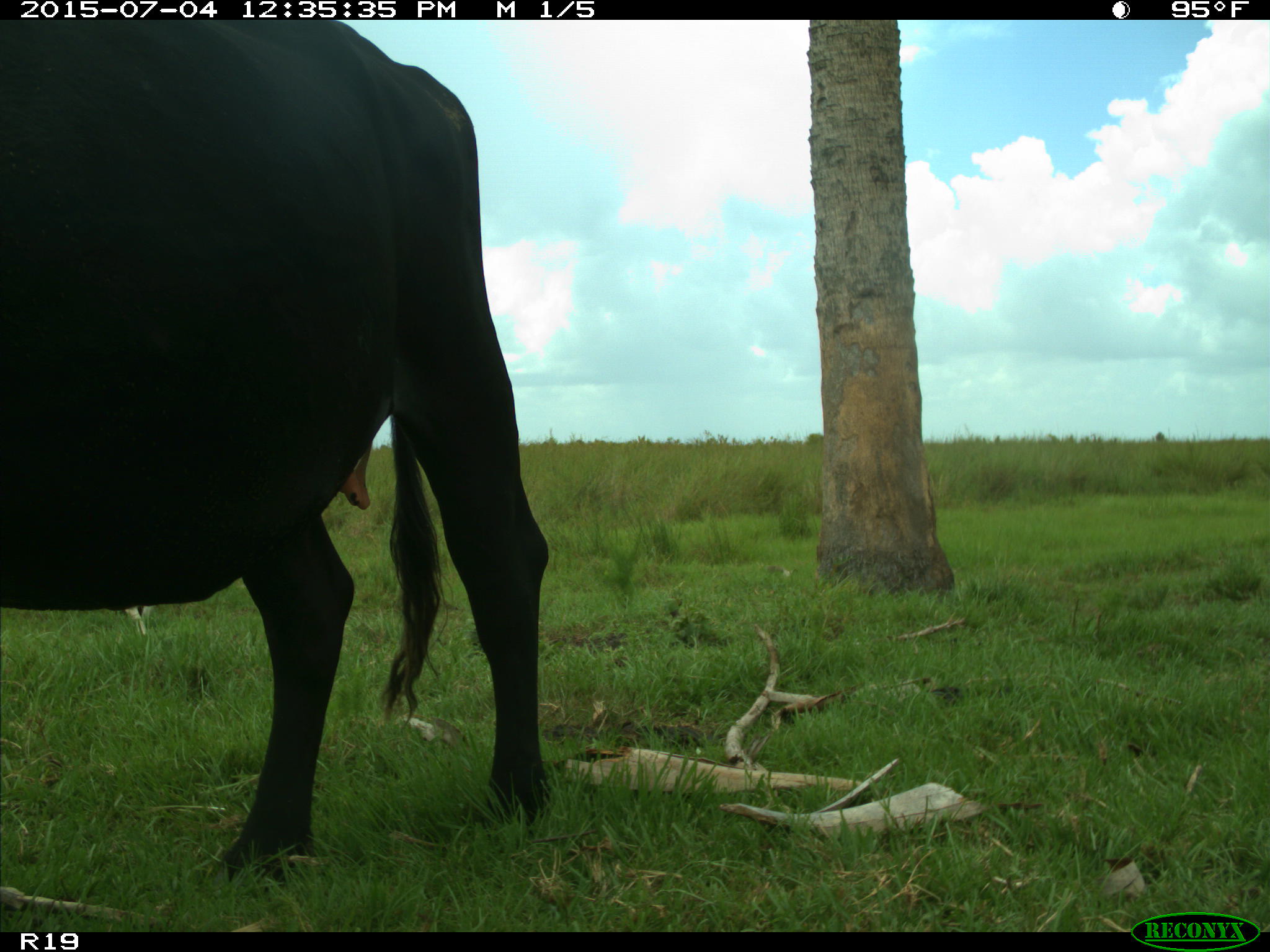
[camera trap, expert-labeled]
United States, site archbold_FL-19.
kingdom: Animalia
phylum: Chordata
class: Mammalia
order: Artiodactyla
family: Bovidae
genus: Bos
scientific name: Bos taurus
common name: domestic cow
Bos taurus (domestic cow).